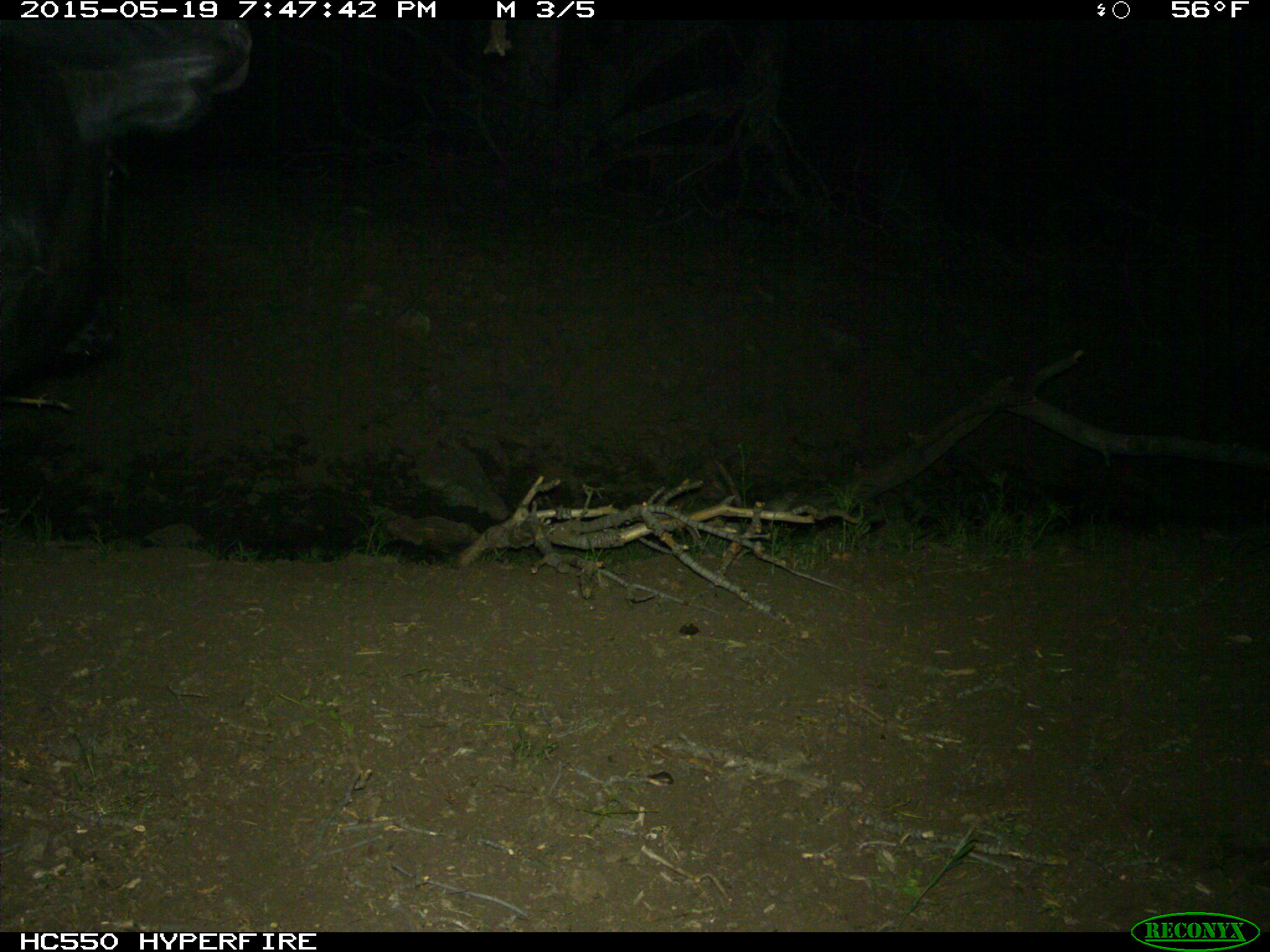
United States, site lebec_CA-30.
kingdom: Animalia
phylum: Chordata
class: Mammalia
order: Artiodactyla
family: Bovidae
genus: Bos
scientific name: Bos taurus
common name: domestic cow